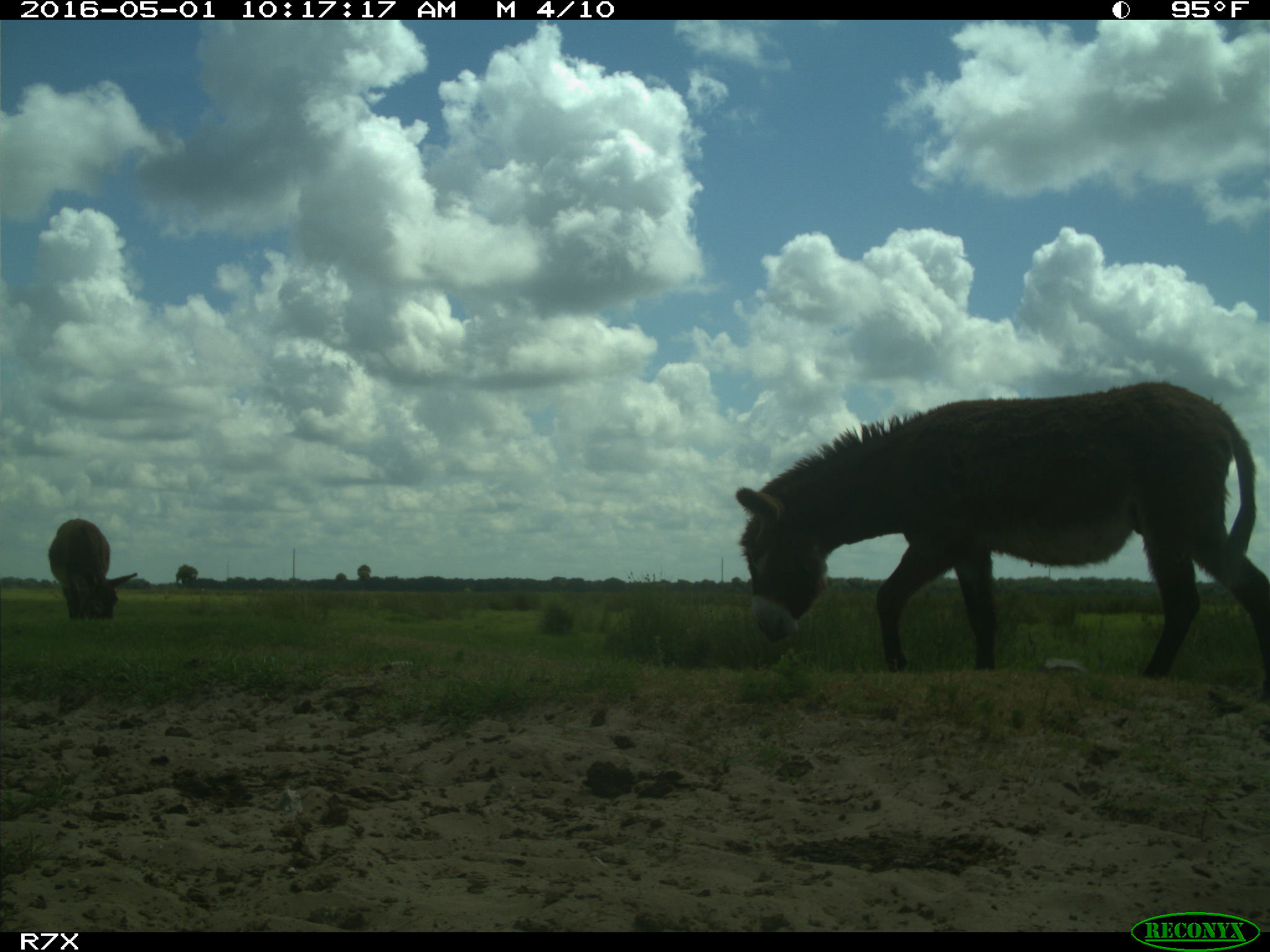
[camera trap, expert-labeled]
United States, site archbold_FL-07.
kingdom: Animalia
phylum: Chordata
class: Mammalia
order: Artiodactyla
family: Bovidae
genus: Bos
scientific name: Bos taurus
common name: domestic cow